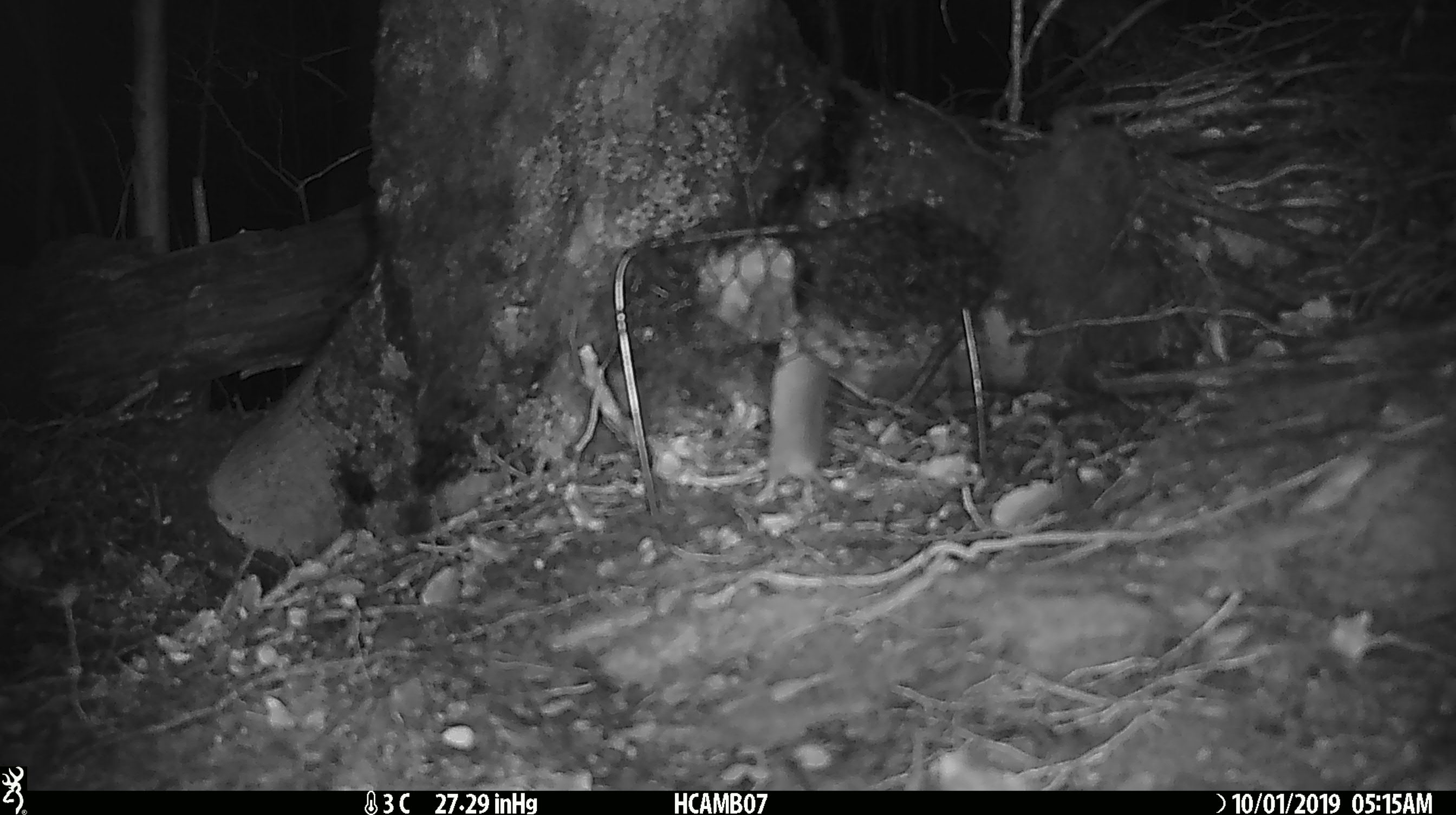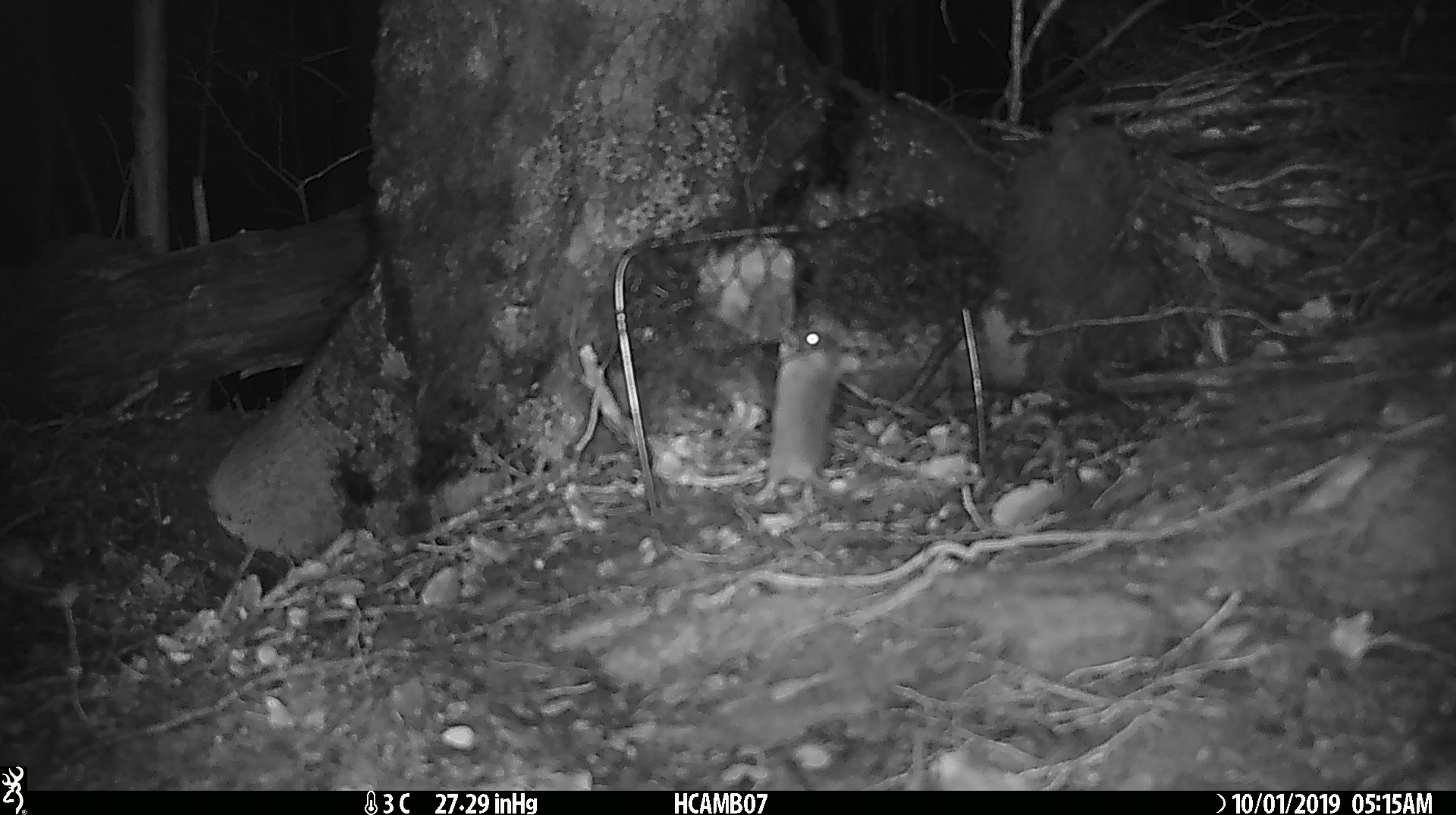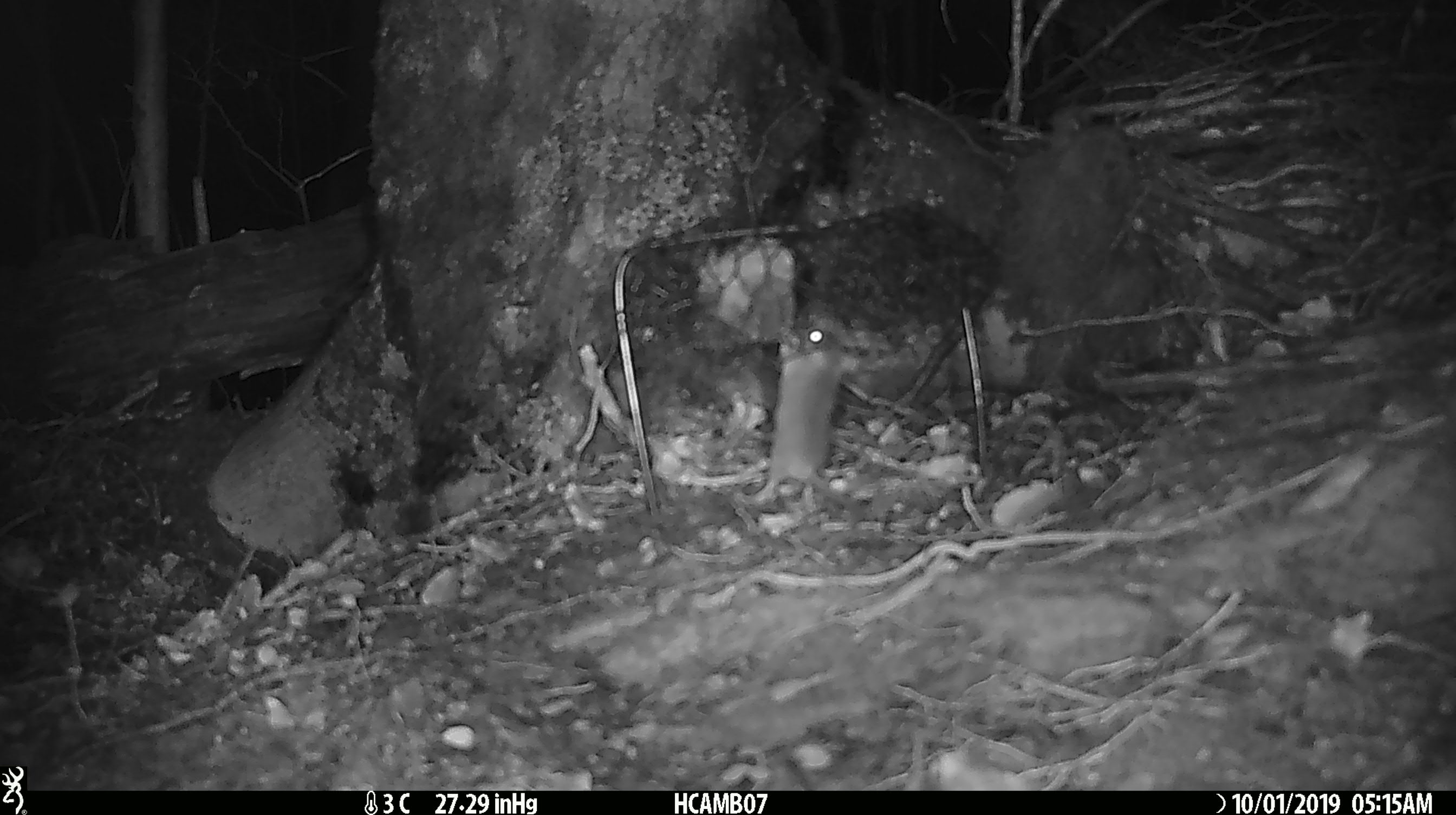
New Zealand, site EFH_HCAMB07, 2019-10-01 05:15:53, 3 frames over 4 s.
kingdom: Animalia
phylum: Chordata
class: Mammalia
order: Rodentia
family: Muridae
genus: Mus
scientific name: Mus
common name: mouse